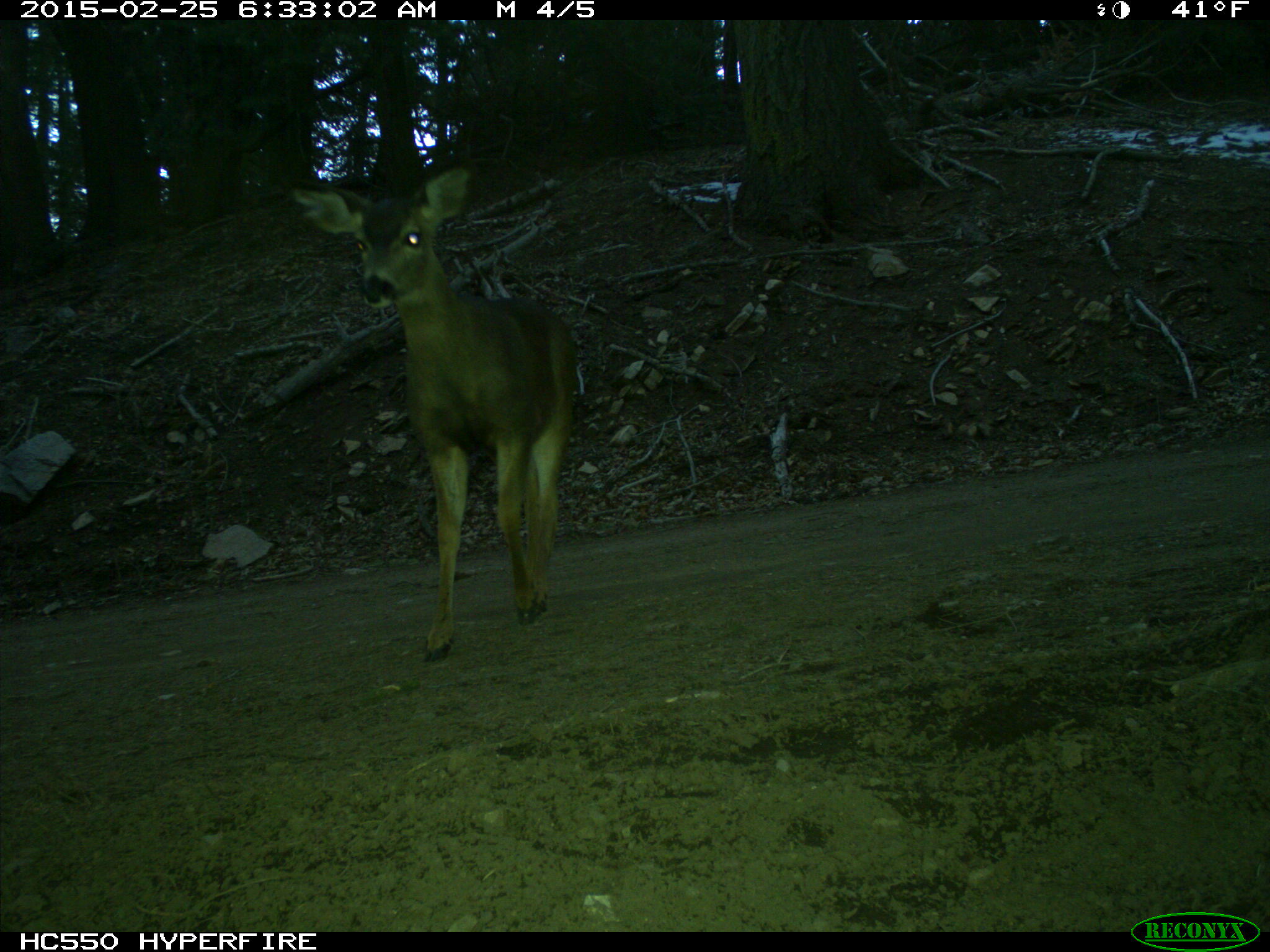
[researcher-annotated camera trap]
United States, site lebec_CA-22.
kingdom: Animalia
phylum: Chordata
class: Mammalia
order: Artiodactyla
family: Cervidae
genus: Odocoileus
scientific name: Odocoileus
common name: deer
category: unidentified deer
Unidentified deer (deer) (Odocoileus).